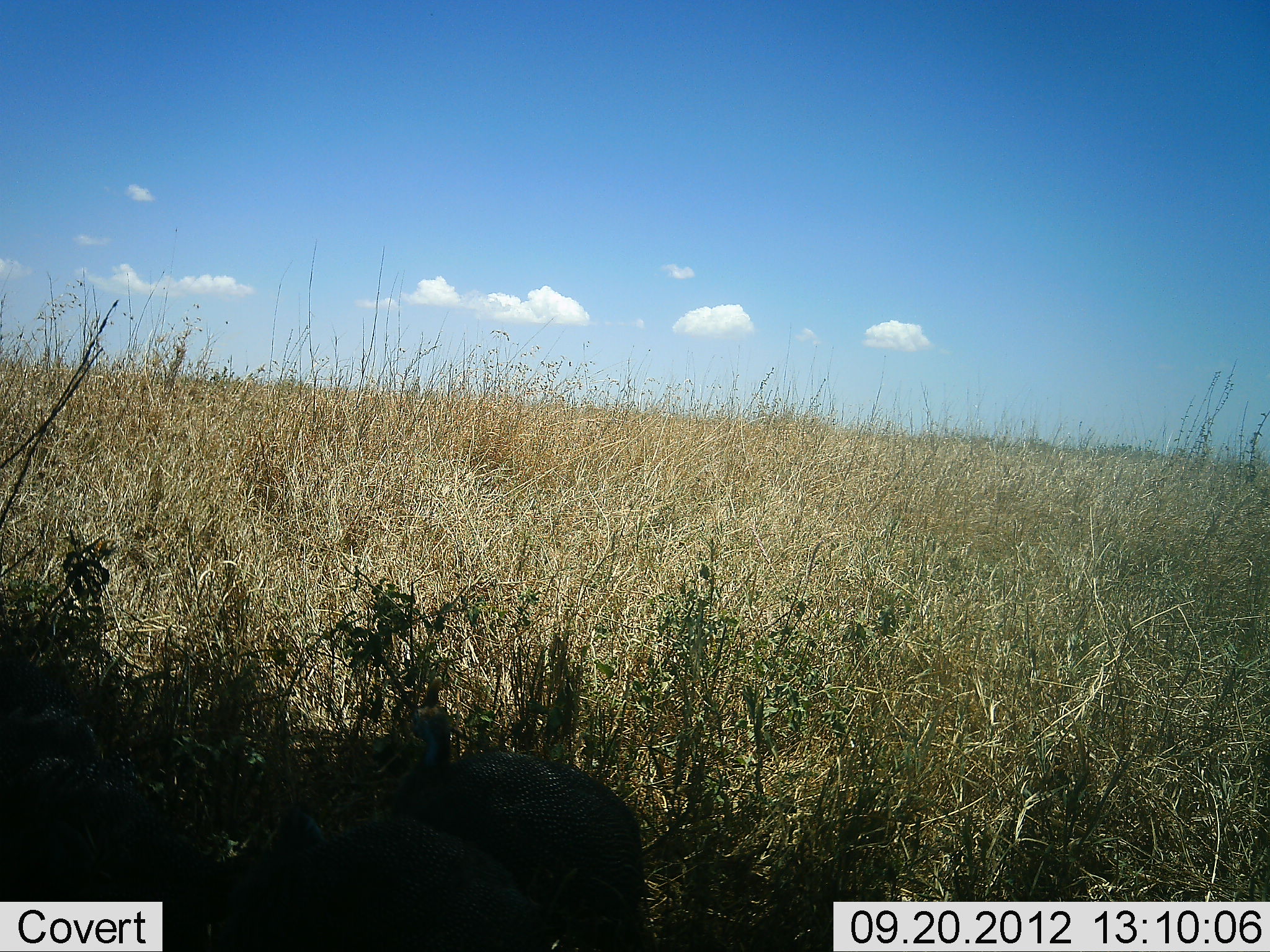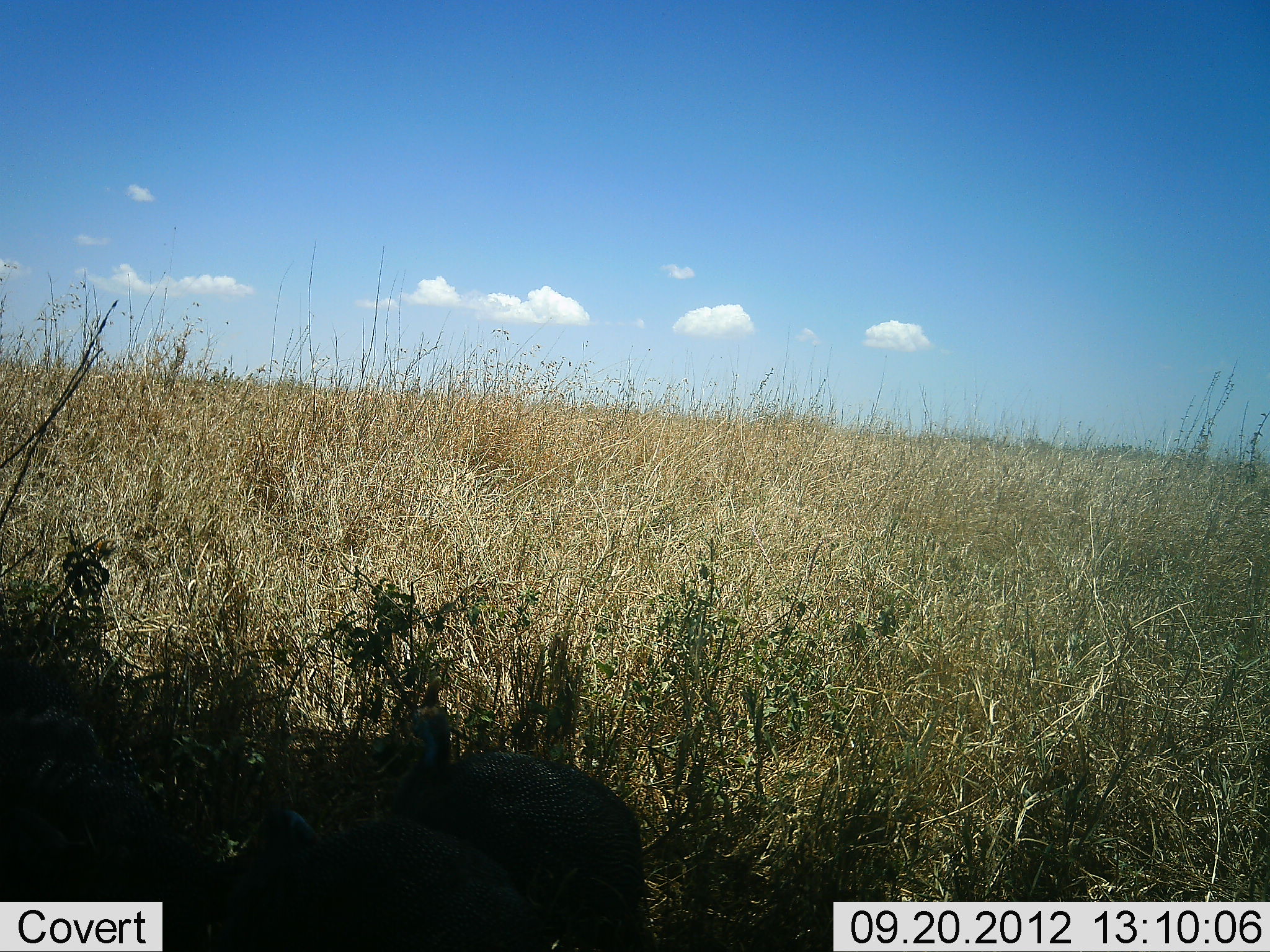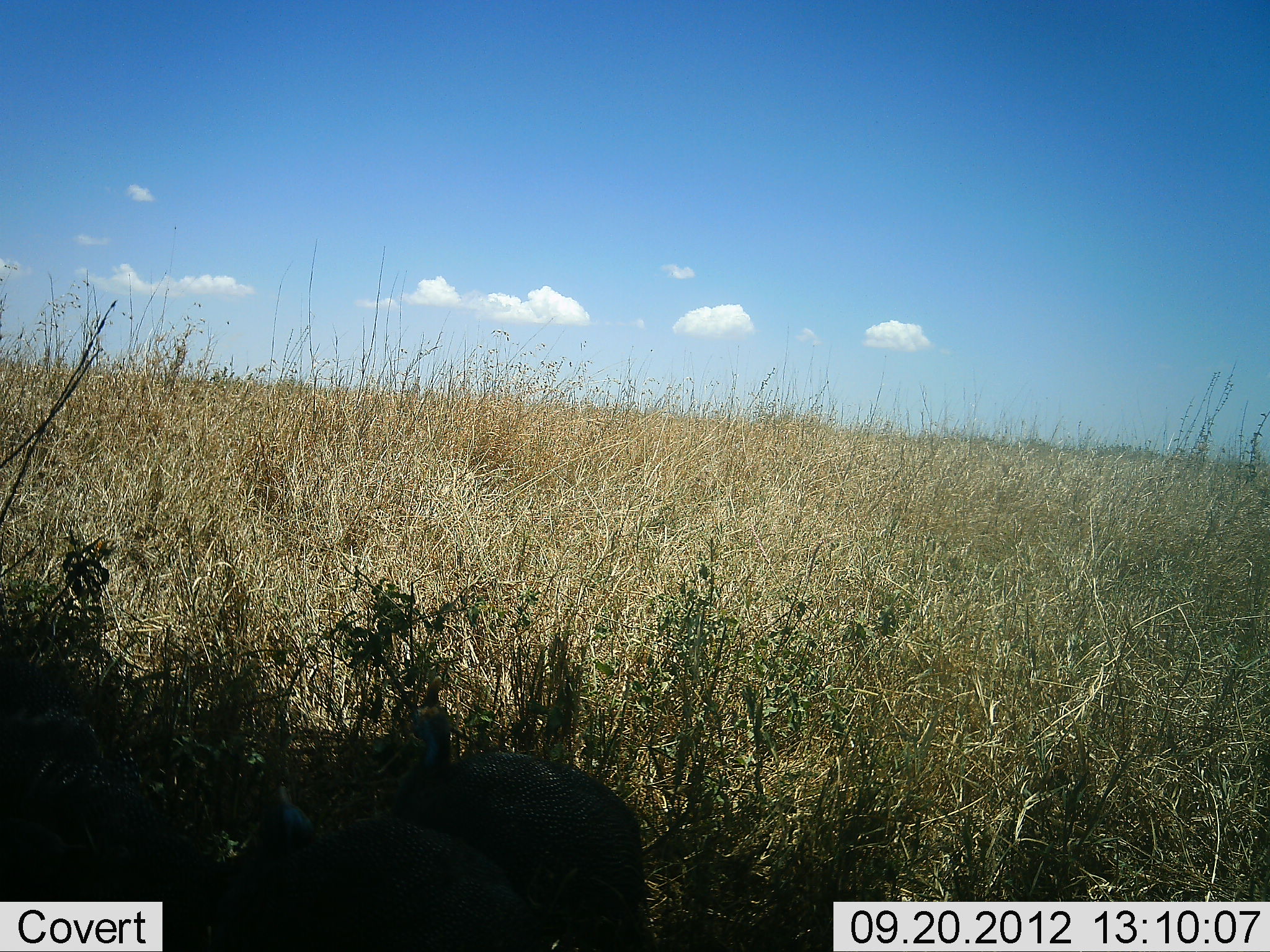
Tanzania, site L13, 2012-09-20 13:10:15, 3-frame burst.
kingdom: Animalia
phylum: Chordata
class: Aves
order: Galliformes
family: Numididae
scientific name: Numididae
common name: guinea fowl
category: guineafowl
Guineafowl (guinea fowl) (Numididae), count 3. Behavior (volunteer vote fractions): standing 90%, resting 30%, moving 0%, interacting 0%. Young present (vote fraction): 0%. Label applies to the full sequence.